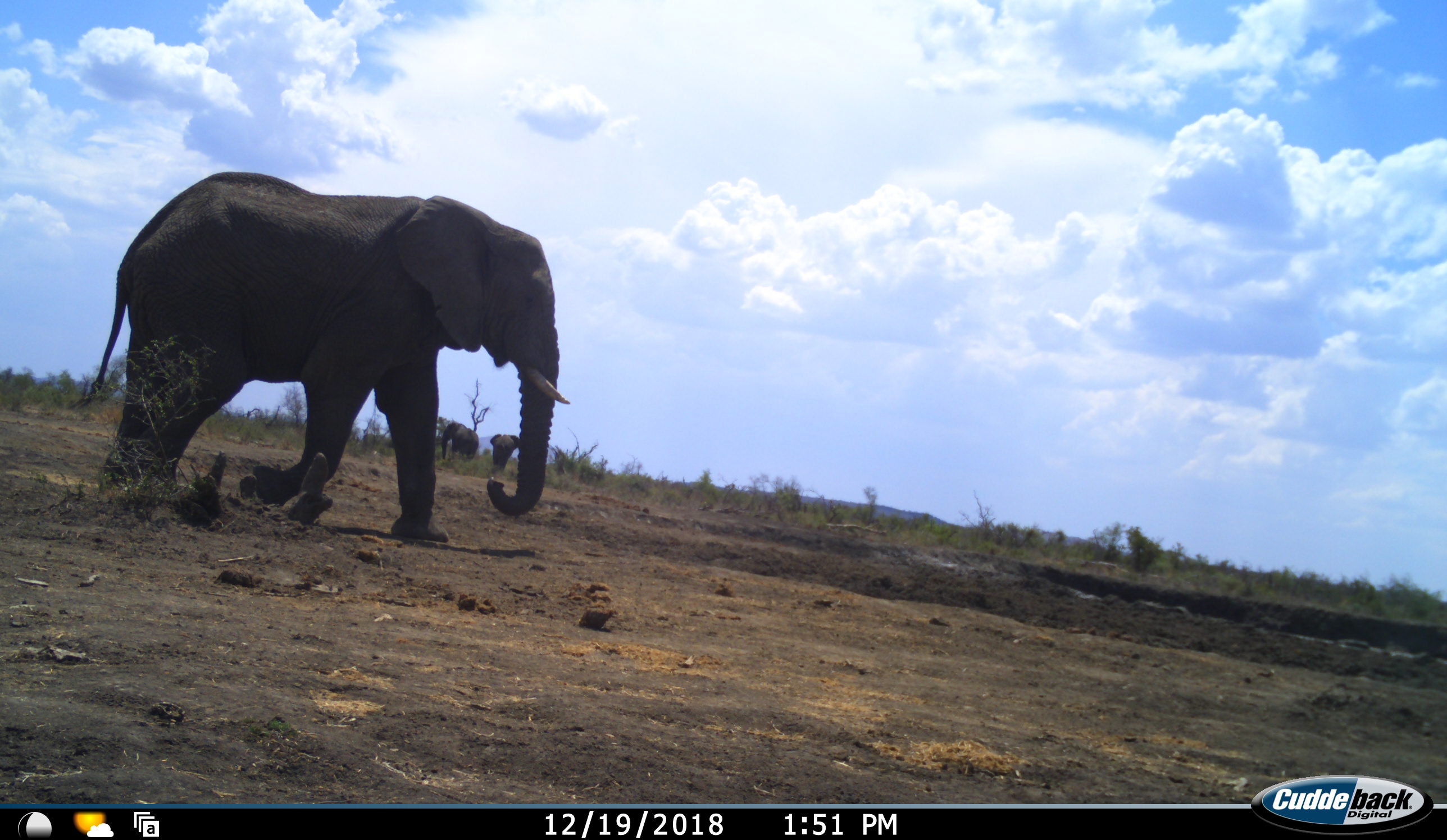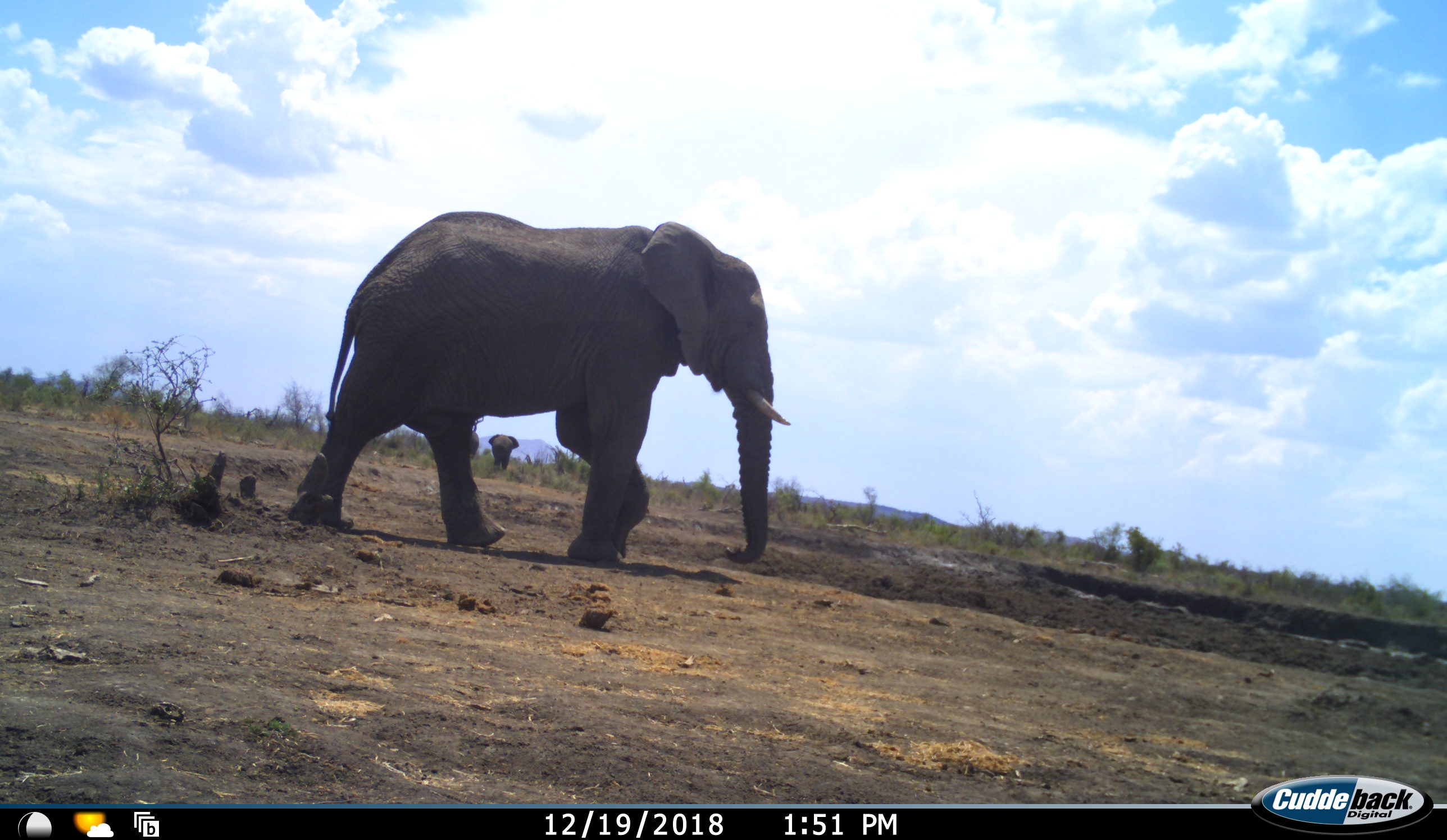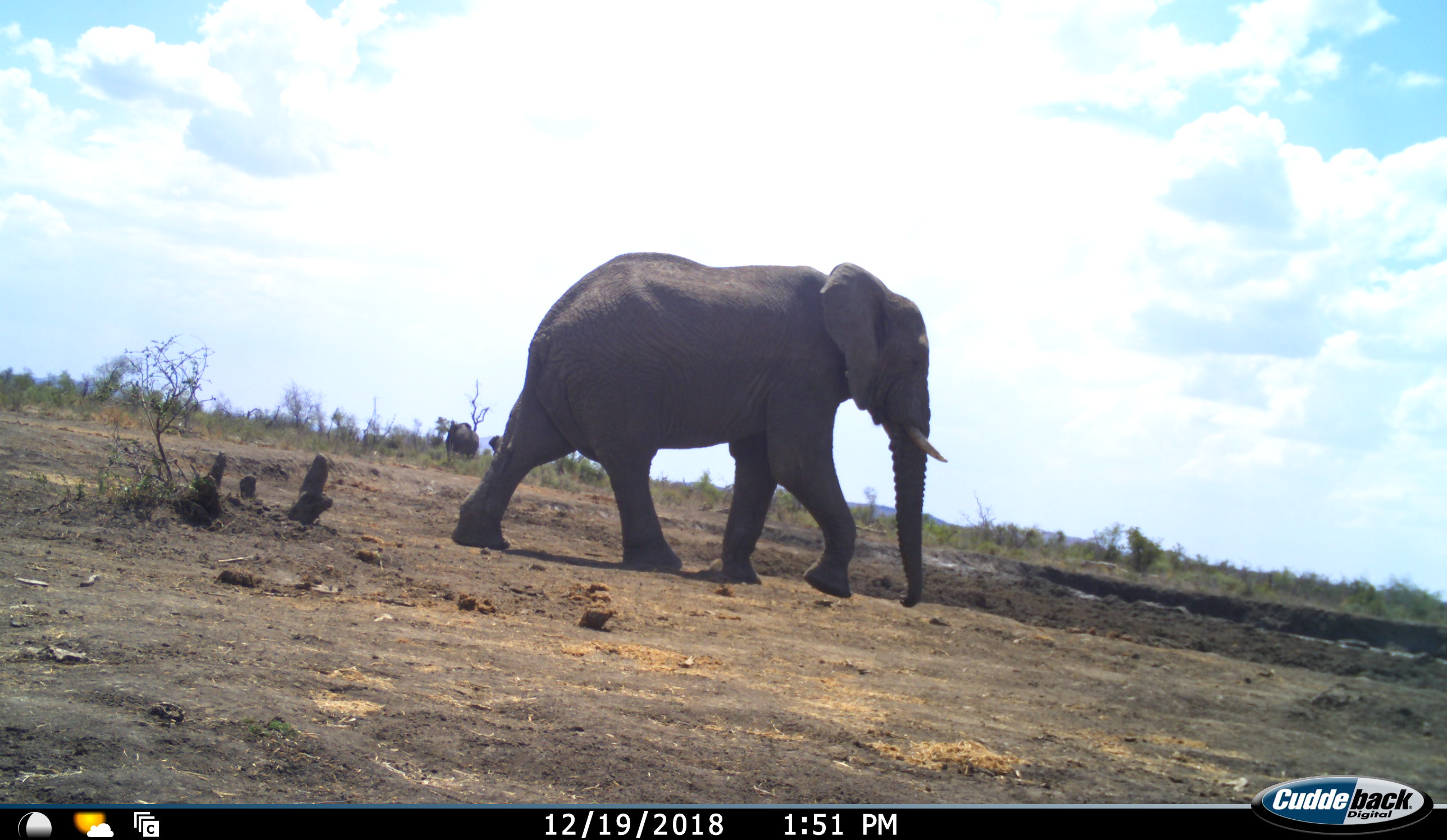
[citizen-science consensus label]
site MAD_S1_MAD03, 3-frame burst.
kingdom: Animalia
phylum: Chordata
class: Mammalia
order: Proboscidea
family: Elephantidae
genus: Loxodonta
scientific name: Loxodonta africana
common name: african bush elephant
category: elephant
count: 3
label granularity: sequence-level